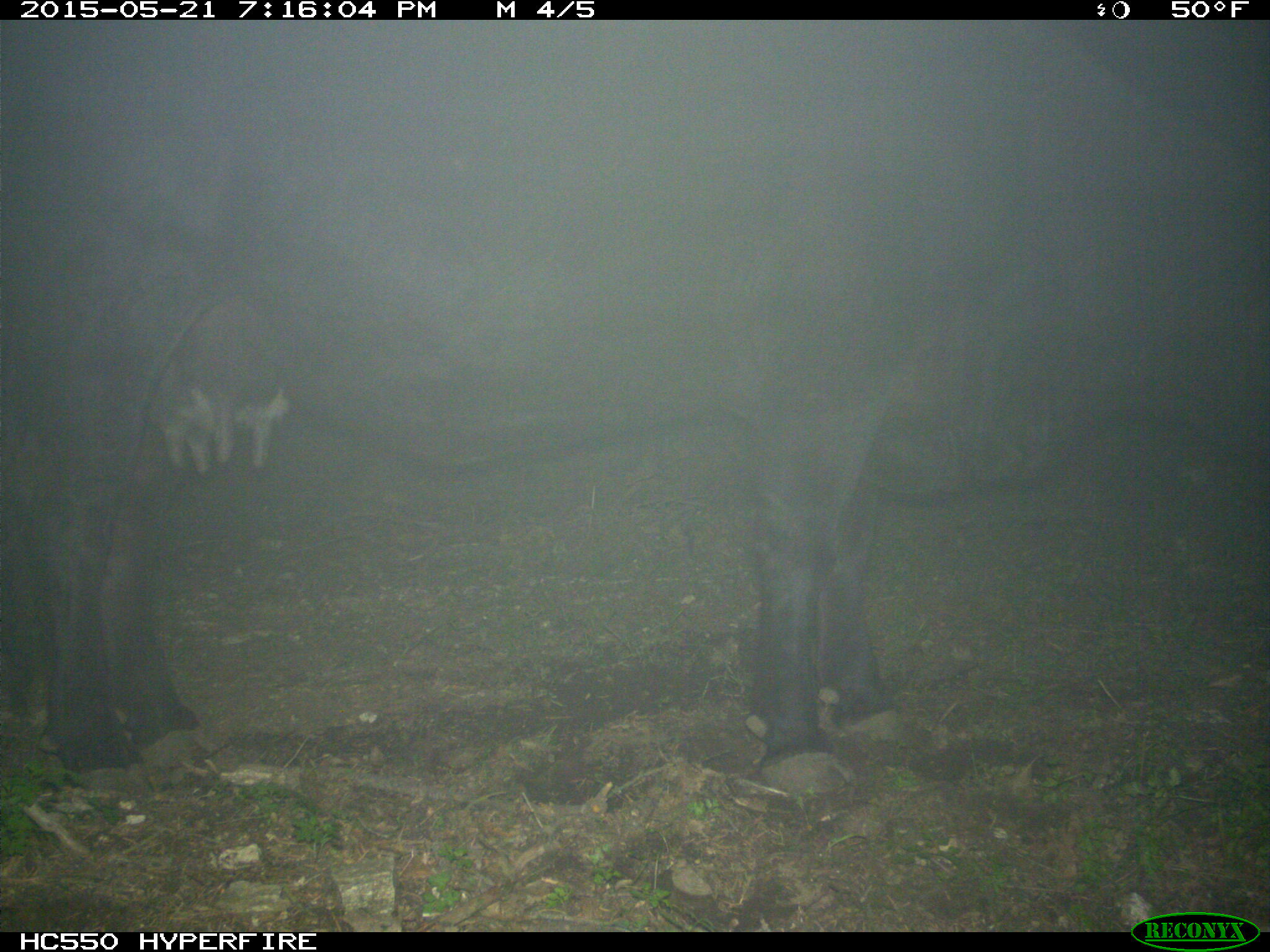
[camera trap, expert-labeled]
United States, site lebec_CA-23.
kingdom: Animalia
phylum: Chordata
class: Mammalia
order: Artiodactyla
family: Bovidae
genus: Bos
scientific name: Bos taurus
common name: domestic cow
Bos taurus (domestic cow).